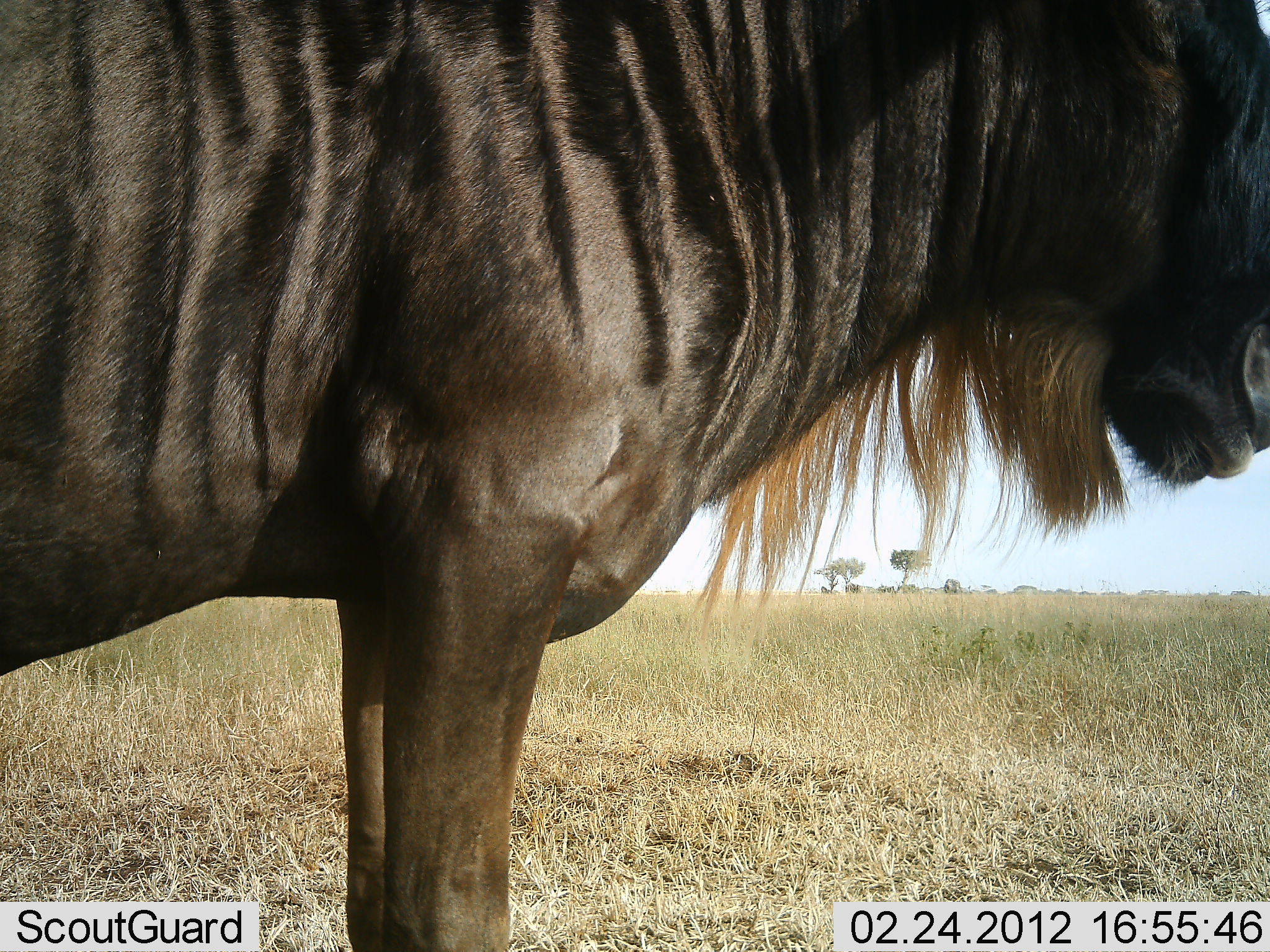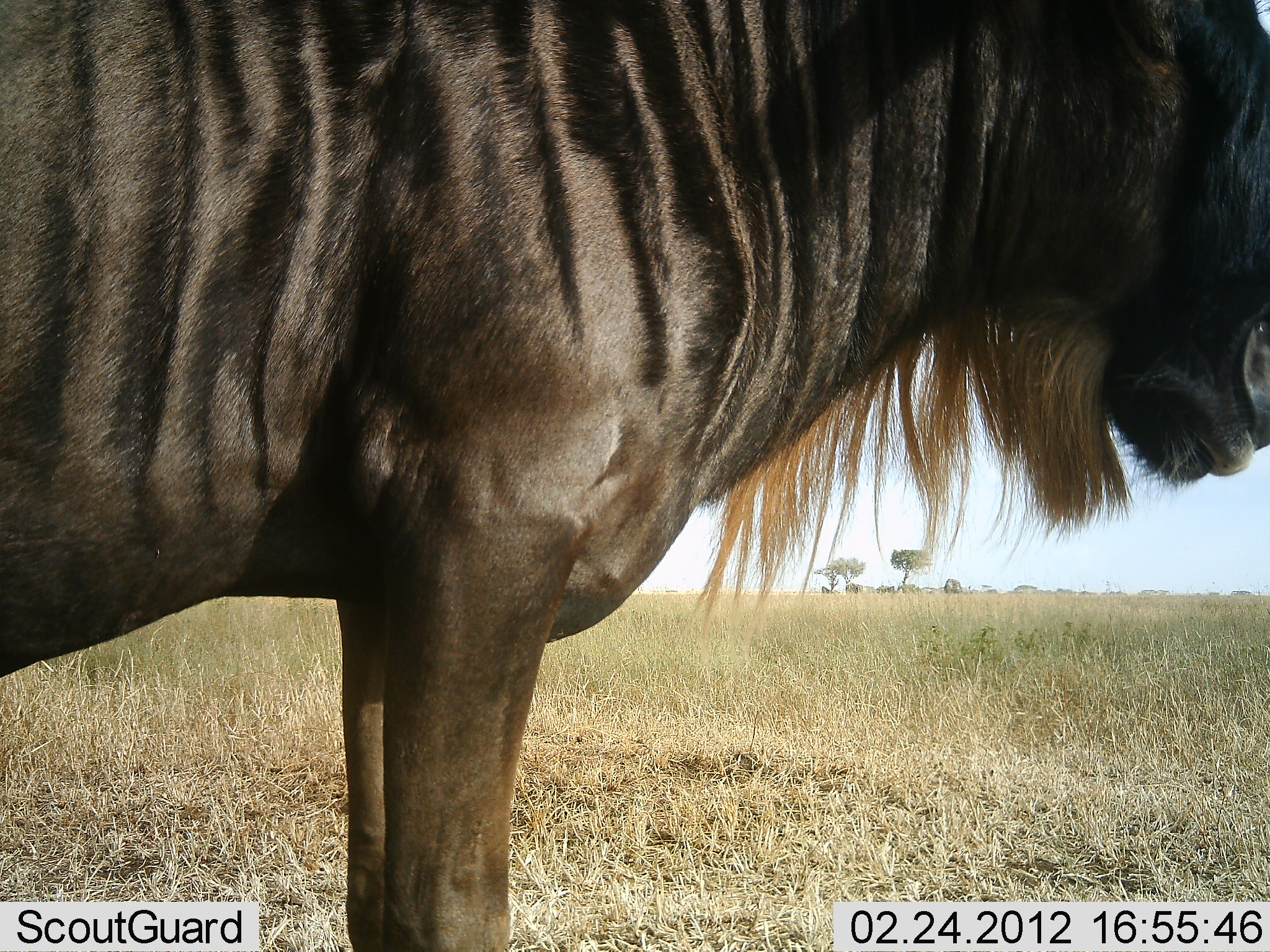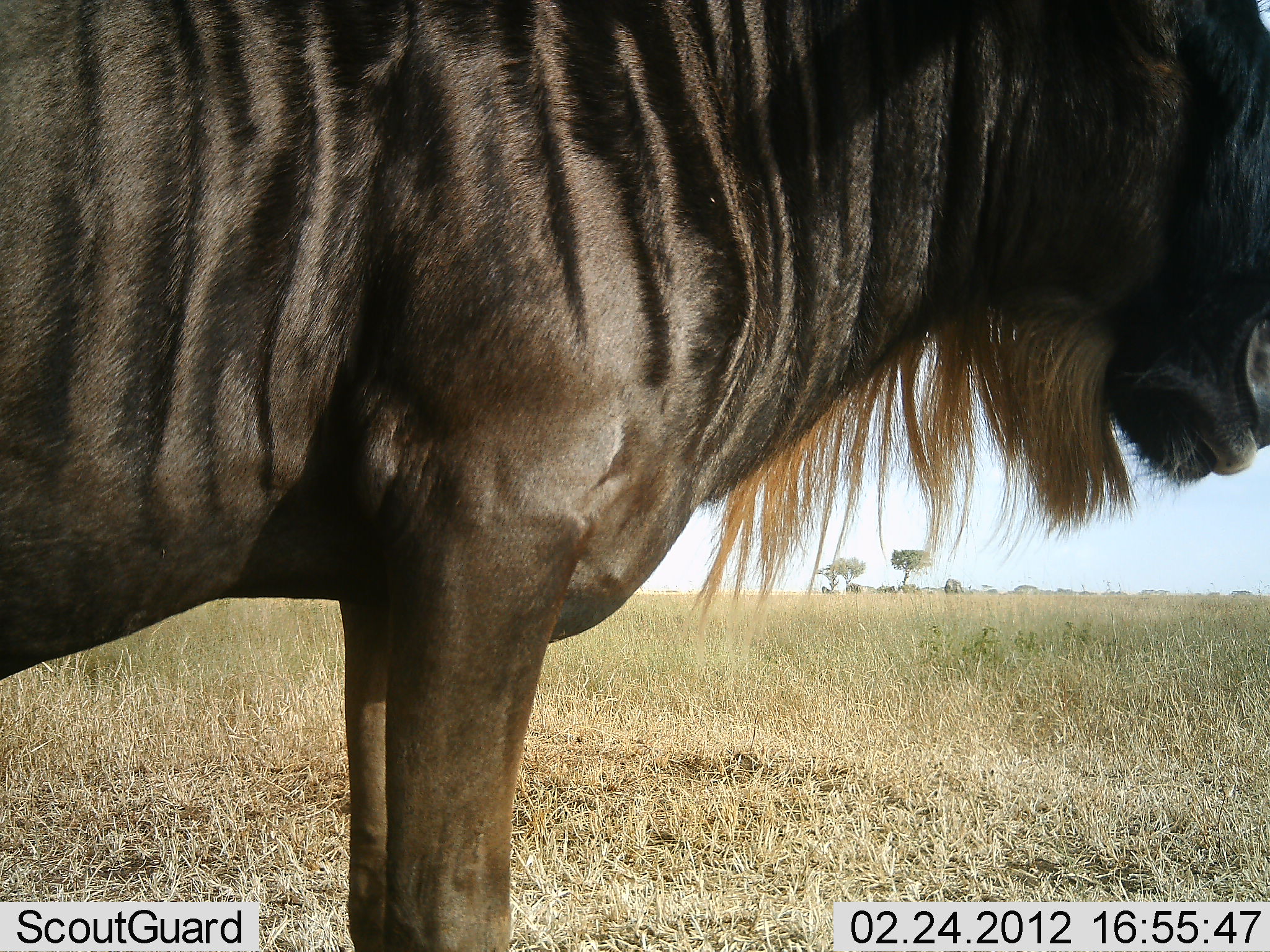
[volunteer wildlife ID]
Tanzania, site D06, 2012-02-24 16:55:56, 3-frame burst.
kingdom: Animalia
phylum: Chordata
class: Mammalia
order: Artiodactyla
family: Bovidae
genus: Connochaetes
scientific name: Connochaetes taurinus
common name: blue wildebeest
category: wildebeest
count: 1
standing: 97%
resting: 3%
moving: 0%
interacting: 0%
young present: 0%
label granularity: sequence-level